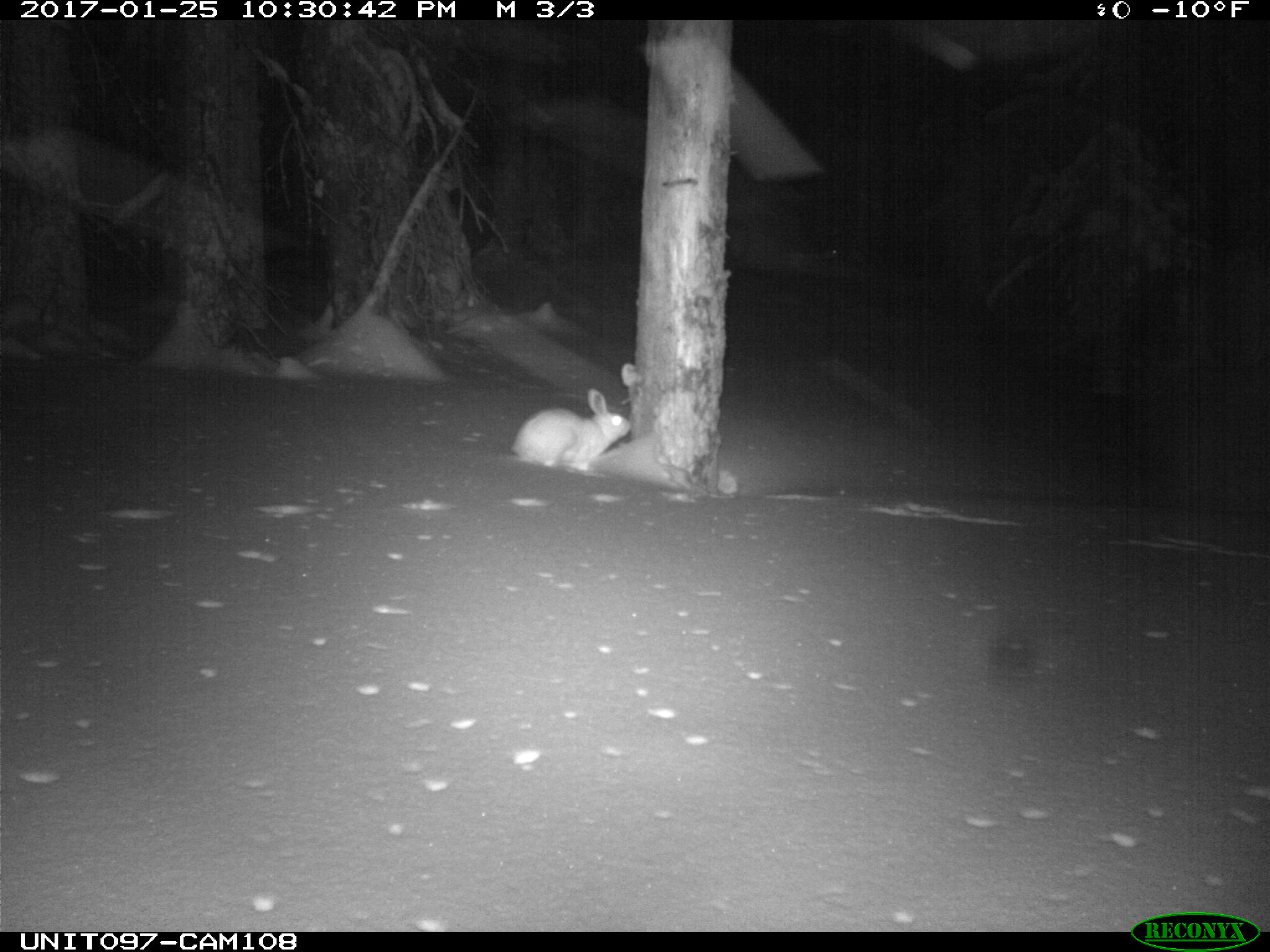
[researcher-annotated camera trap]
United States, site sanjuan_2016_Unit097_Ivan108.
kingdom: Animalia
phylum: Chordata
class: Mammalia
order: Lagomorpha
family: Leporidae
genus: Lepus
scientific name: Lepus americanus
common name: snowshoe hare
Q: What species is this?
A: Lepus americanus (snowshoe hare).